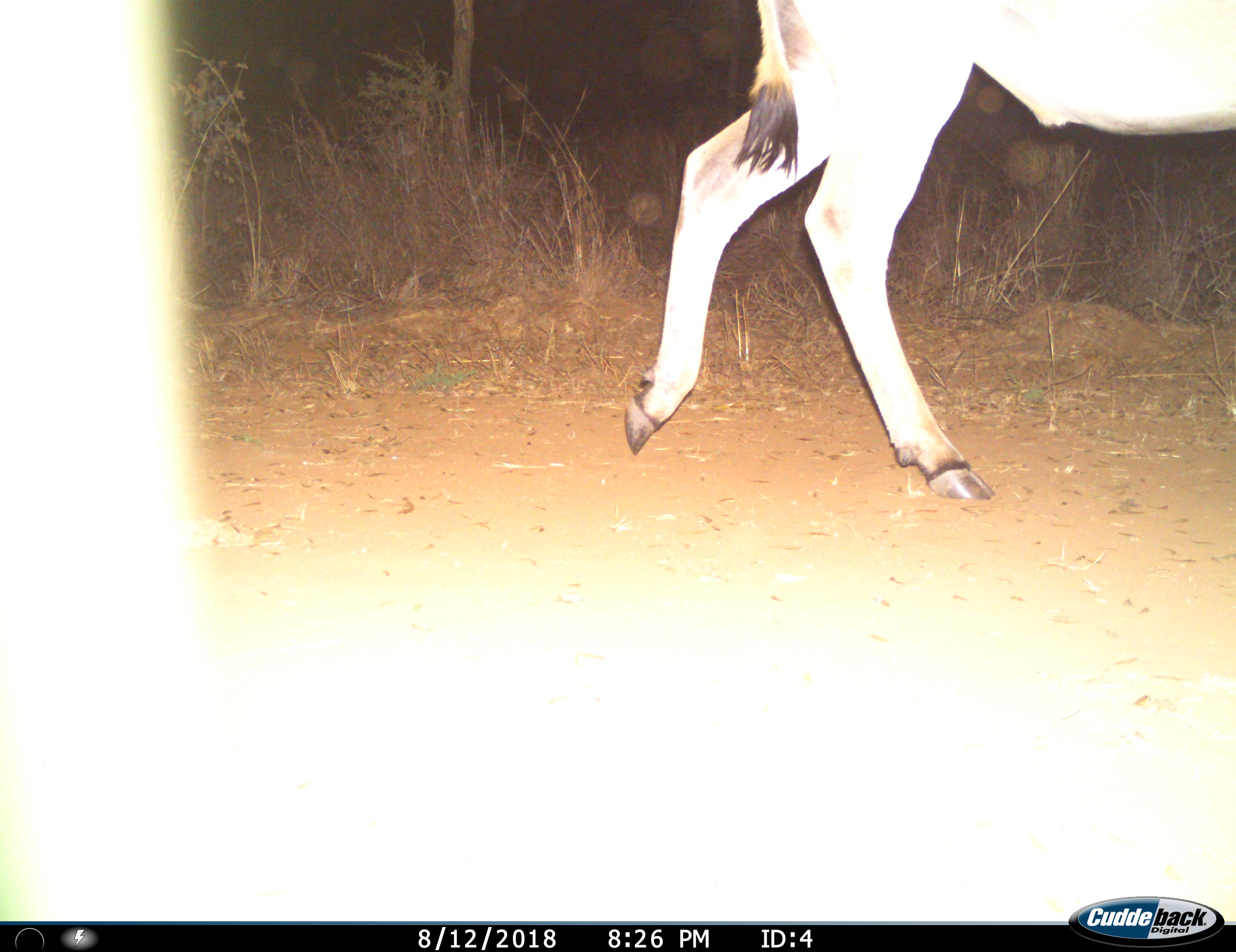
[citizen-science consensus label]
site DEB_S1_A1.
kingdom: Animalia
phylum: Chordata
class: Mammalia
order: Artiodactyla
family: Bovidae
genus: Tragelaphus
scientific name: Tragelaphus oryx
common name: eland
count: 1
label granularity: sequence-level